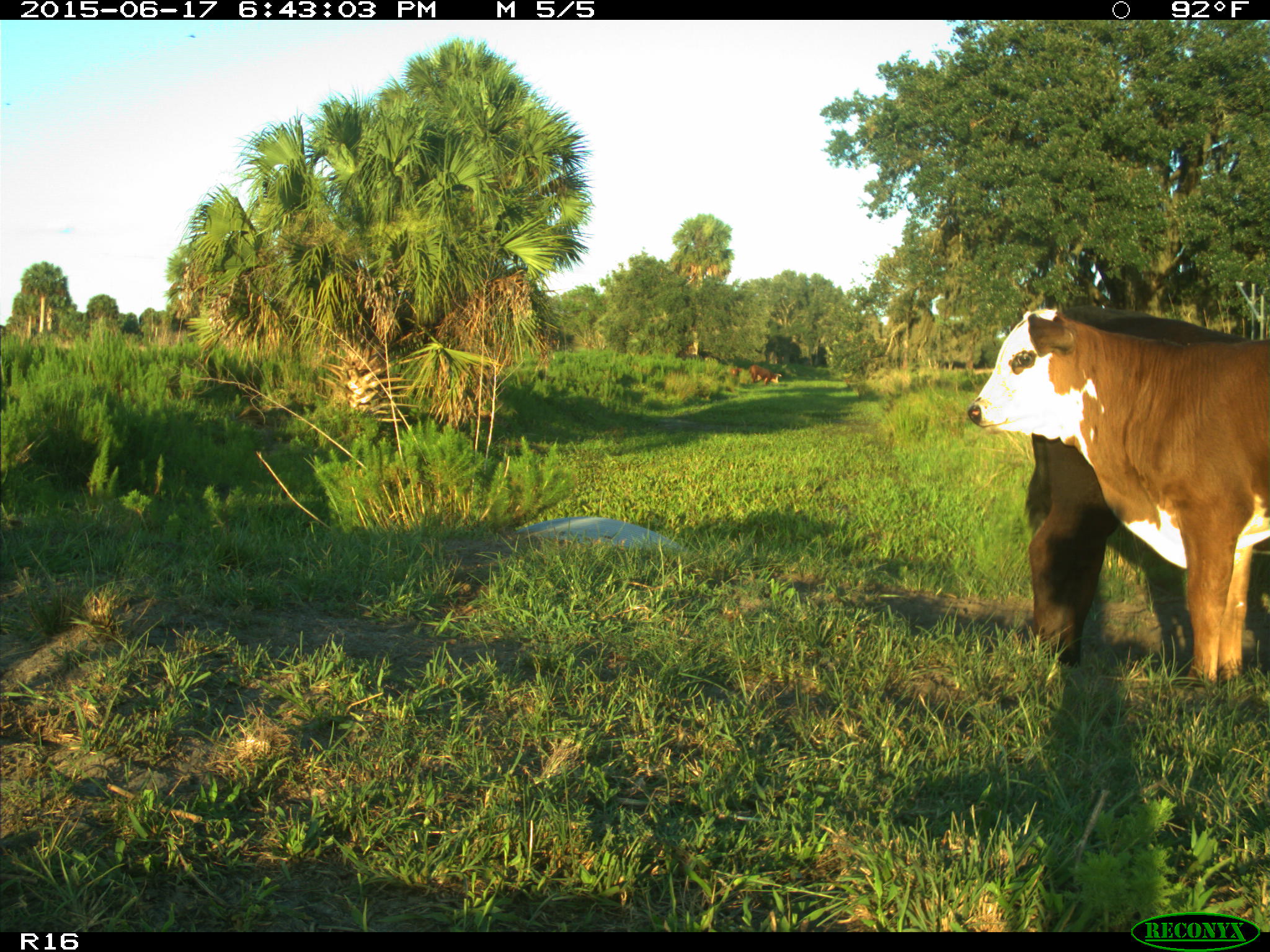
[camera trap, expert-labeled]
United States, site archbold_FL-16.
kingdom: Animalia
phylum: Chordata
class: Mammalia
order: Artiodactyla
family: Bovidae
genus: Bos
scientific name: Bos taurus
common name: domestic cow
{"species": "Bos taurus (domestic cow)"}